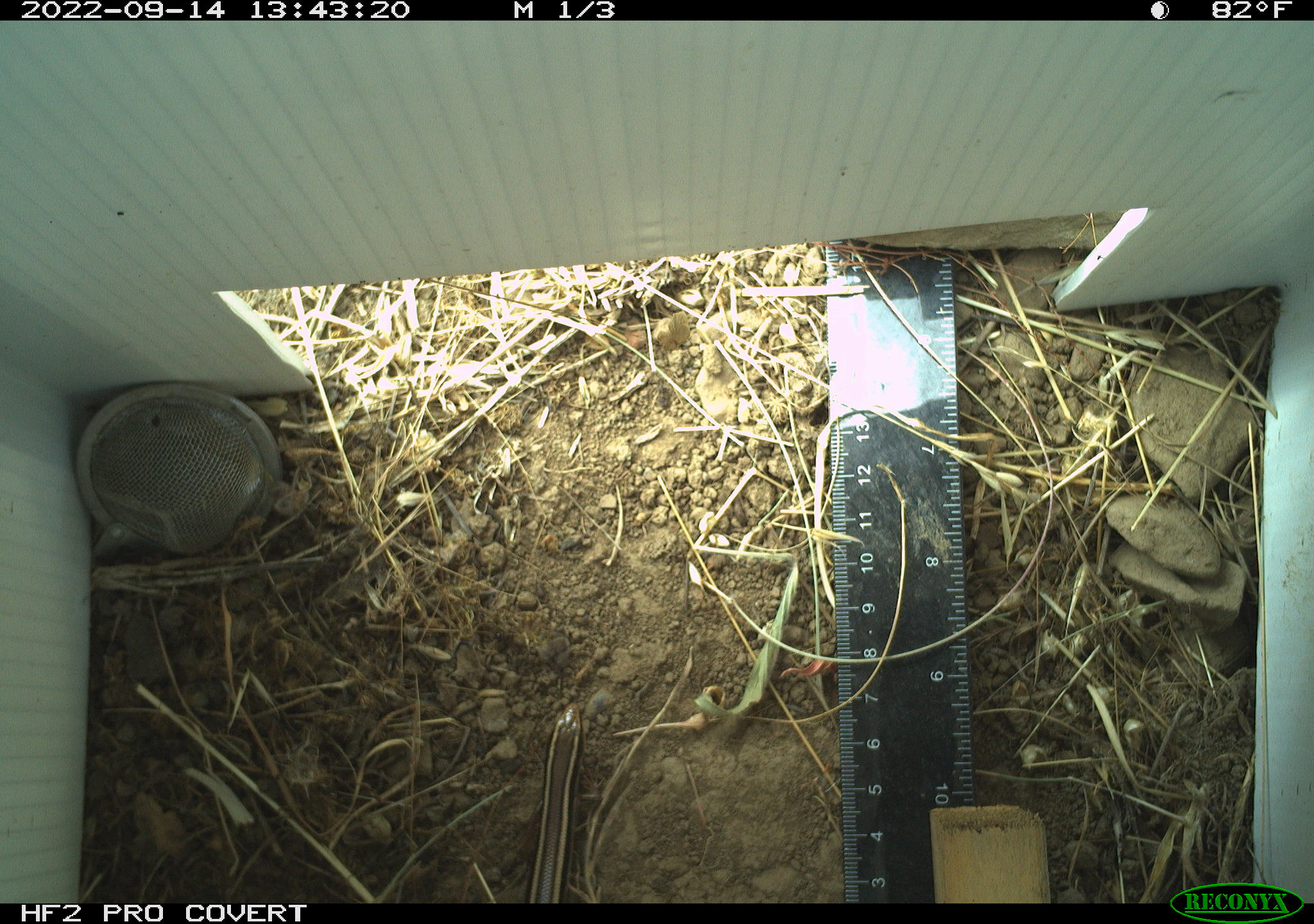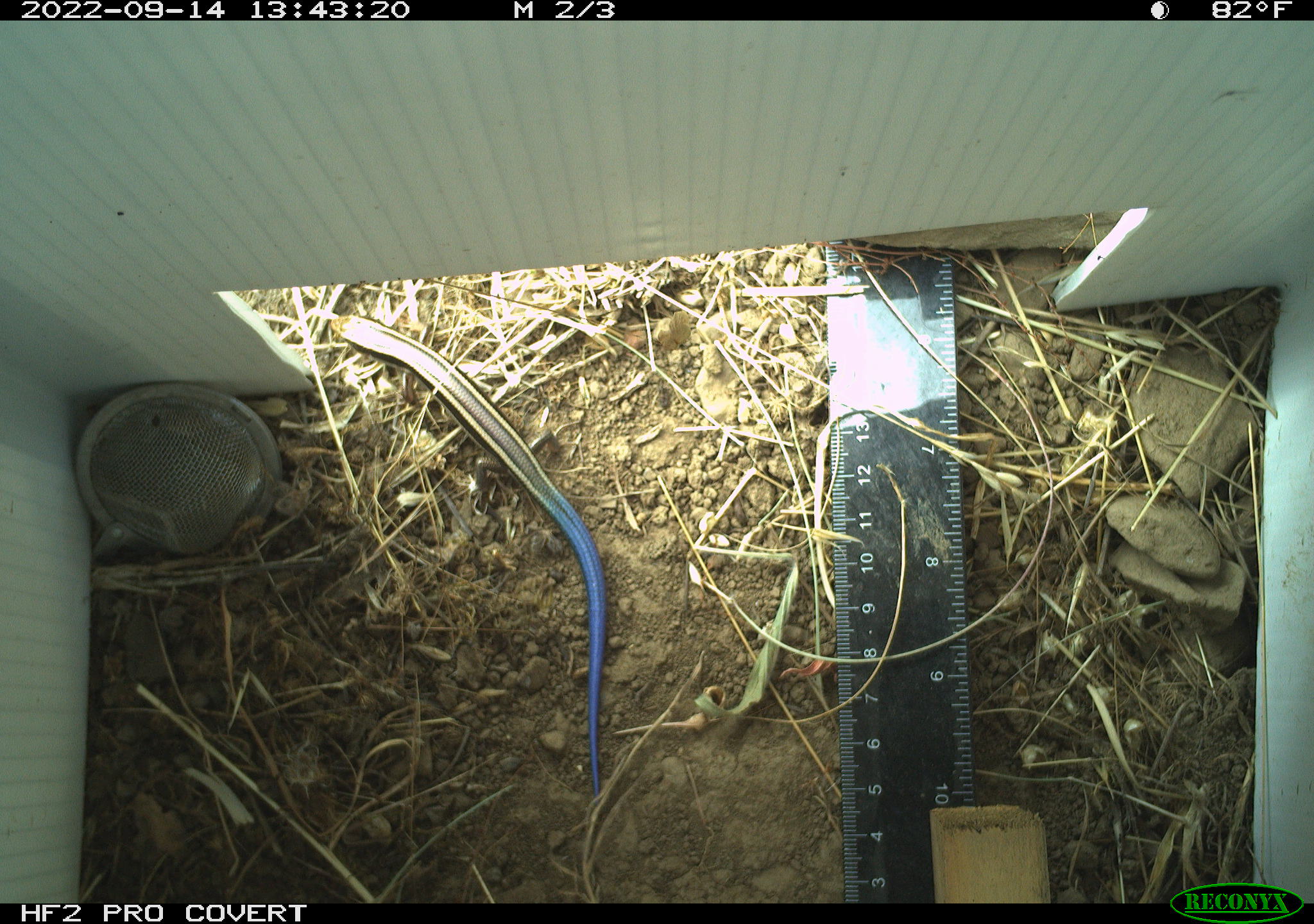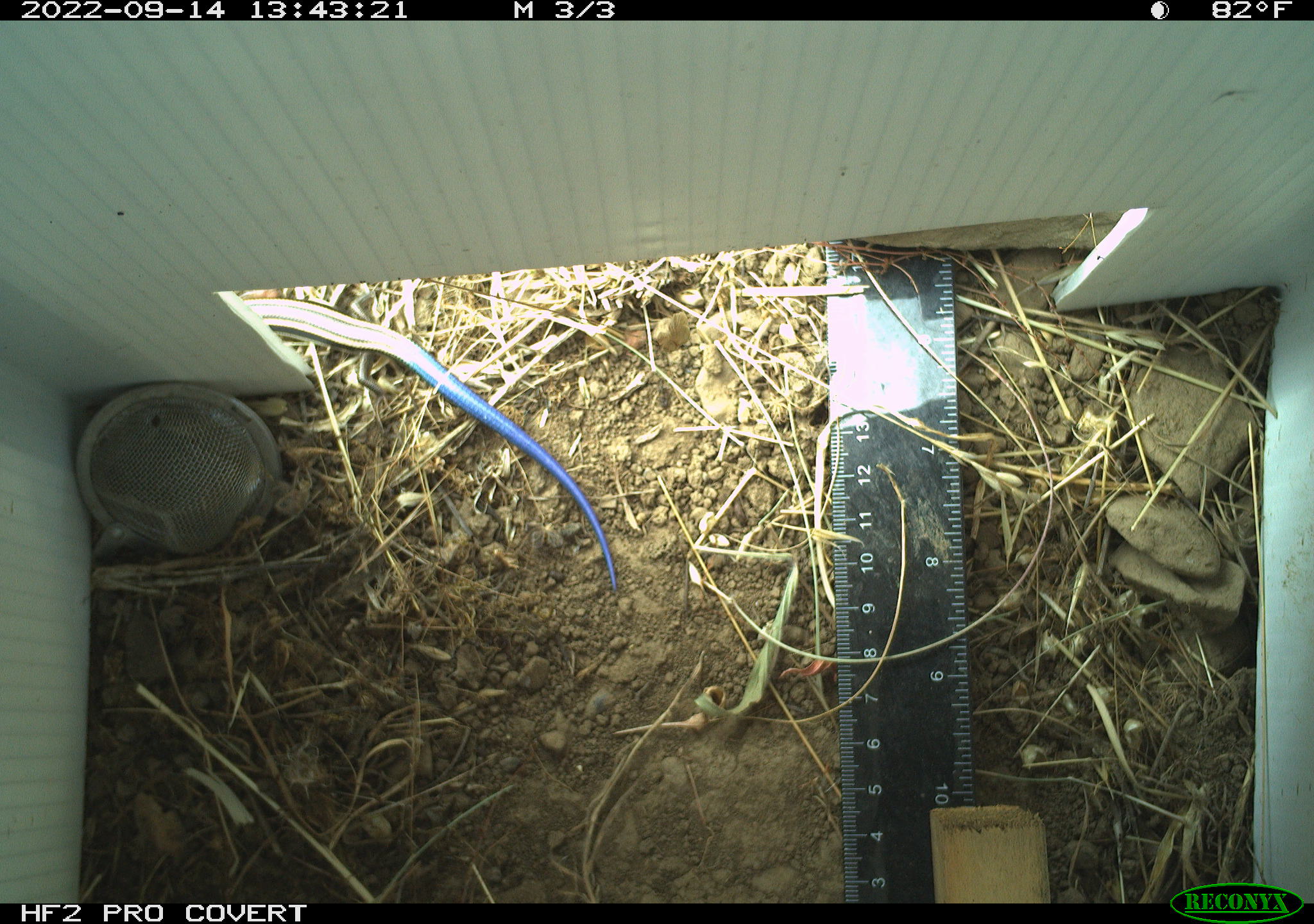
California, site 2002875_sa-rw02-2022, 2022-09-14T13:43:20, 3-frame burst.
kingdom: Animalia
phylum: Chordata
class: Reptilia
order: Squamata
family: Scincidae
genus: Plestiodon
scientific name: Plestiodon skiltonianus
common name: western skink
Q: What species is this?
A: Western skink (Plestiodon skiltonianus).